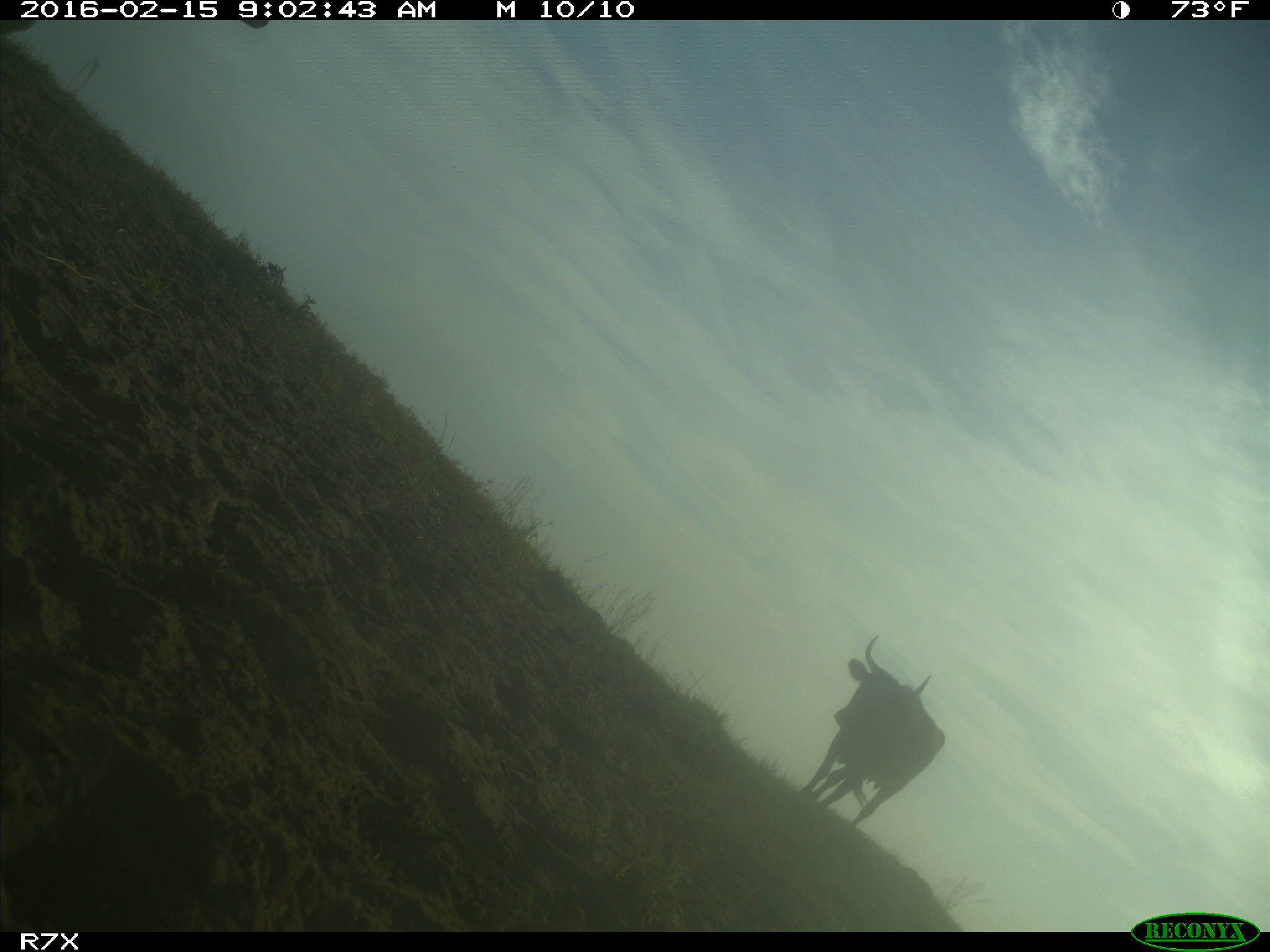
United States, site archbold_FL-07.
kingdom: Animalia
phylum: Chordata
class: Mammalia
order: Artiodactyla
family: Bovidae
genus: Bos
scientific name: Bos taurus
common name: domestic cow